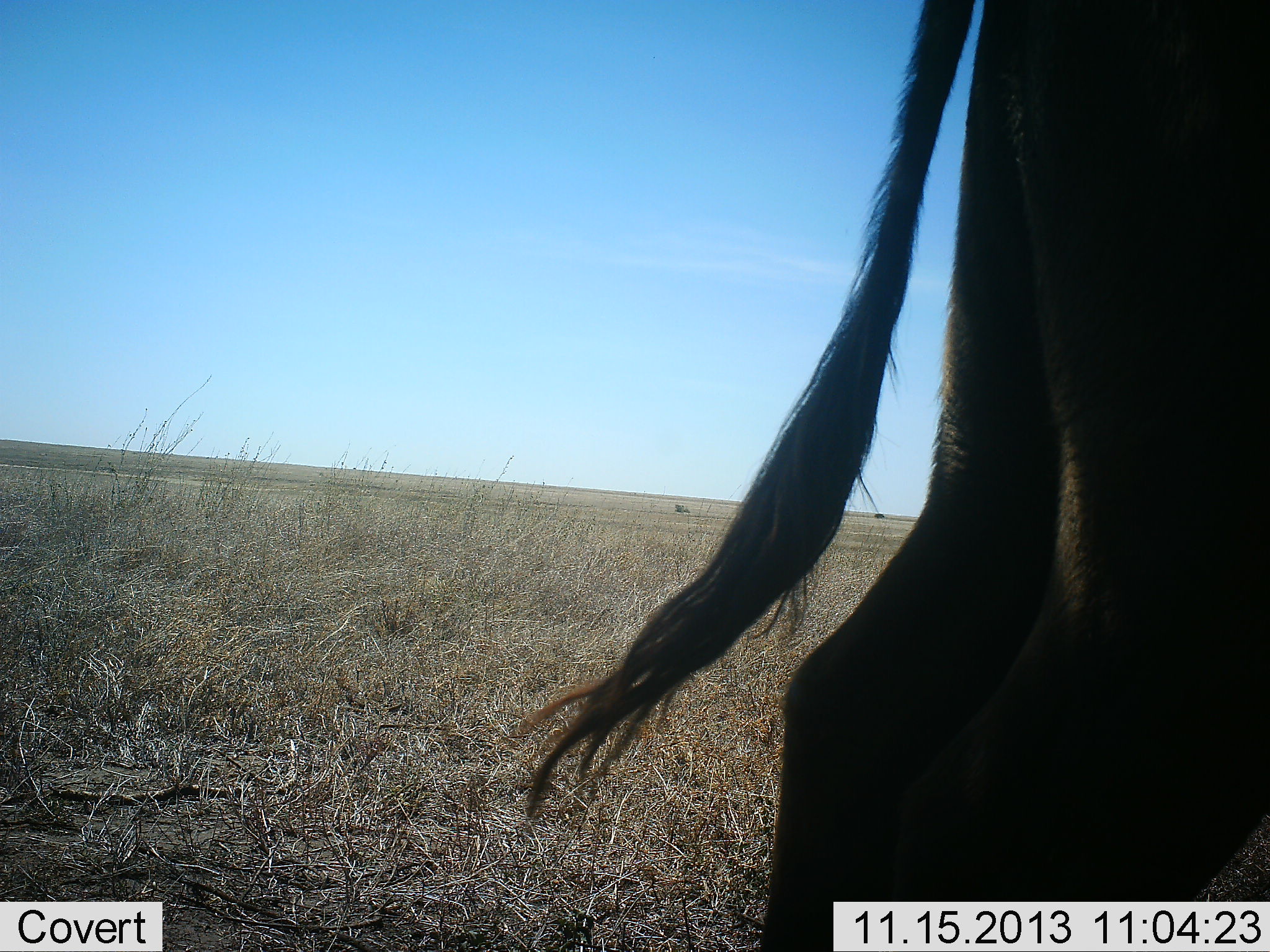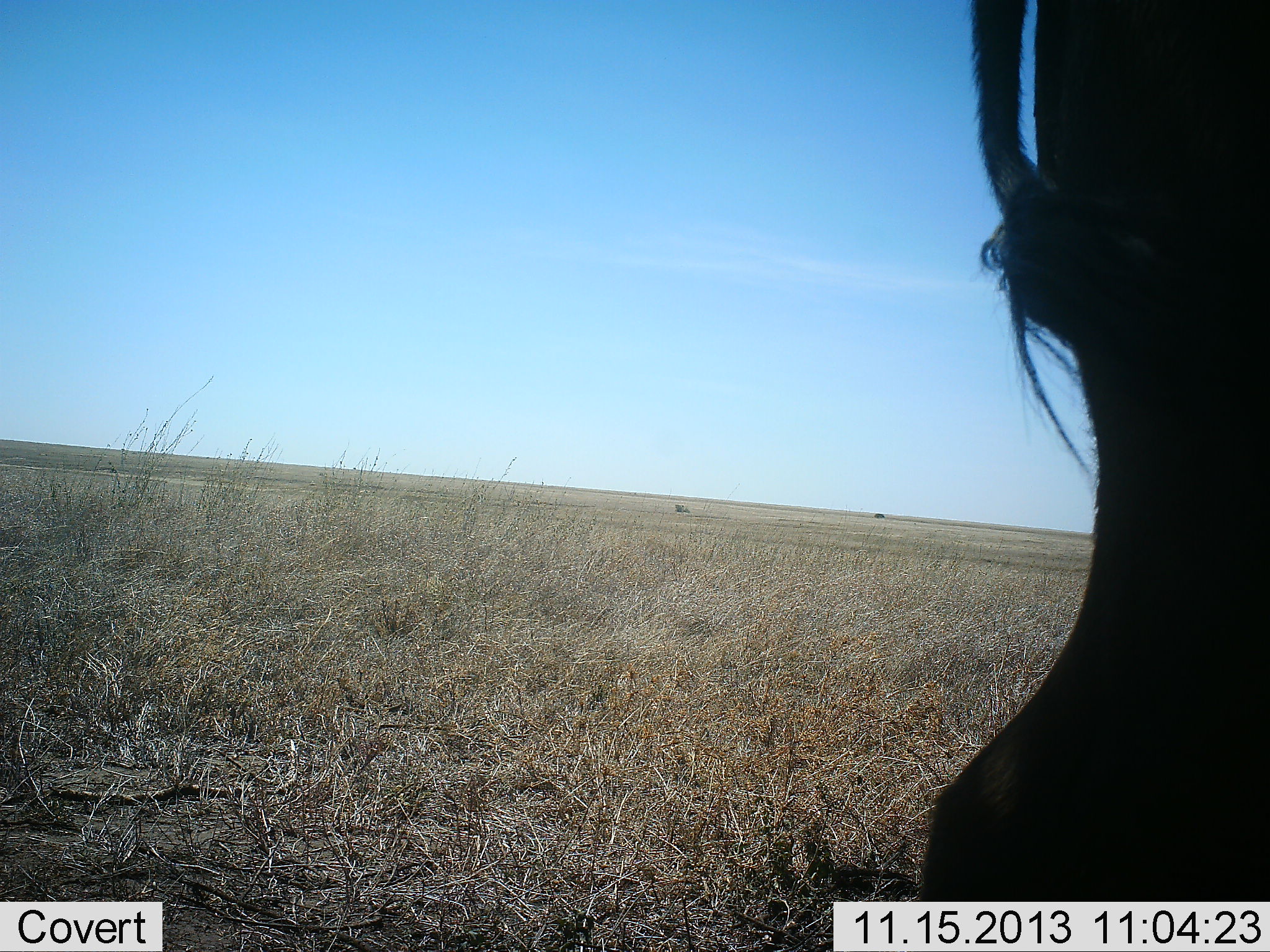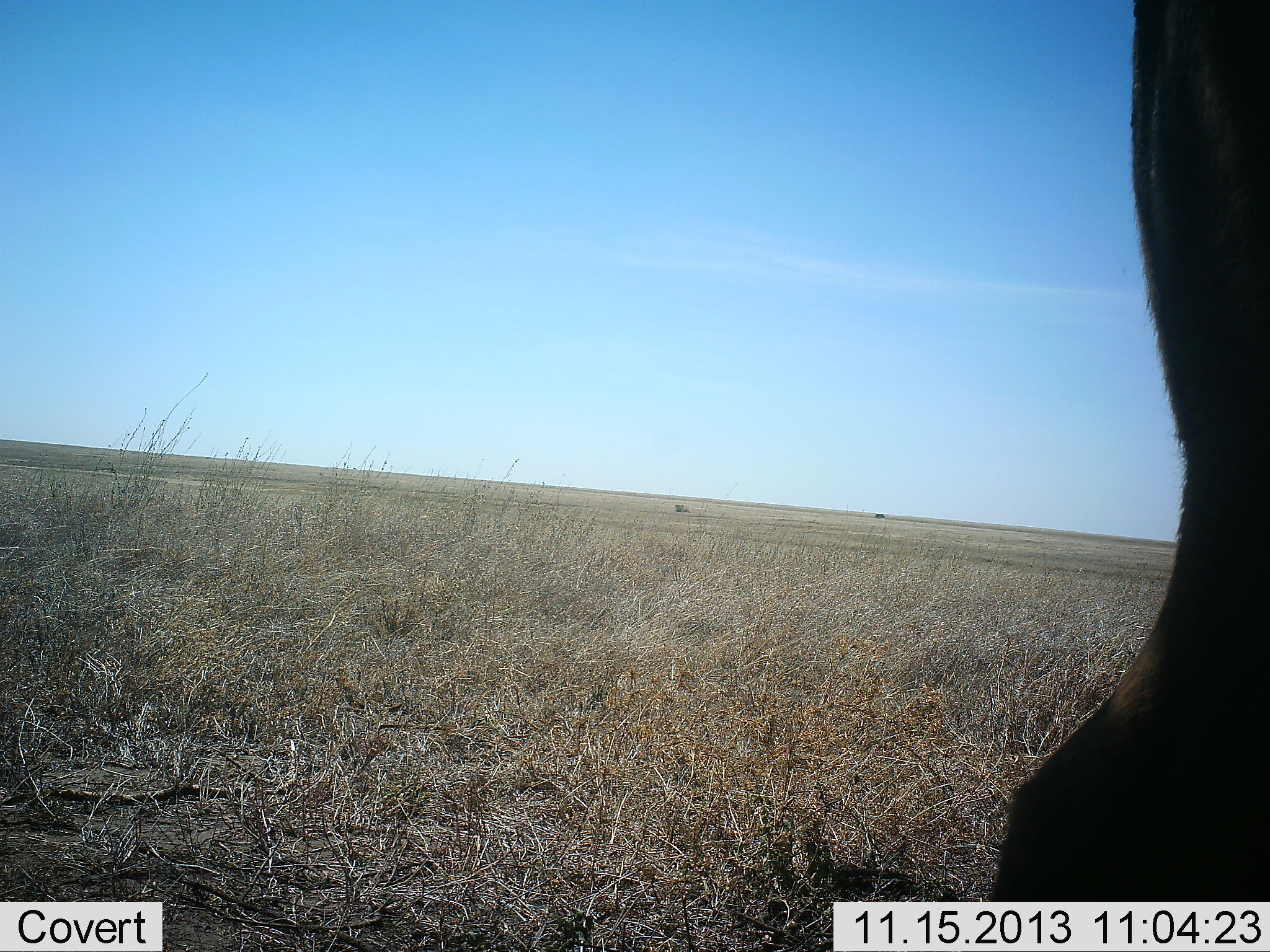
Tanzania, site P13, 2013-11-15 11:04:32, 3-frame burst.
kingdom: Animalia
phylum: Chordata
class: Mammalia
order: Artiodactyla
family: Bovidae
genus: Connochaetes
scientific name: Connochaetes taurinus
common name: blue wildebeest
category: wildebeest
Wildebeest (blue wildebeest) (Connochaetes taurinus), count 1. Behavior (volunteer vote fractions): standing 29%, resting 0%, moving 71%, interacting 0%. Young present (vote fraction): 0%. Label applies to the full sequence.